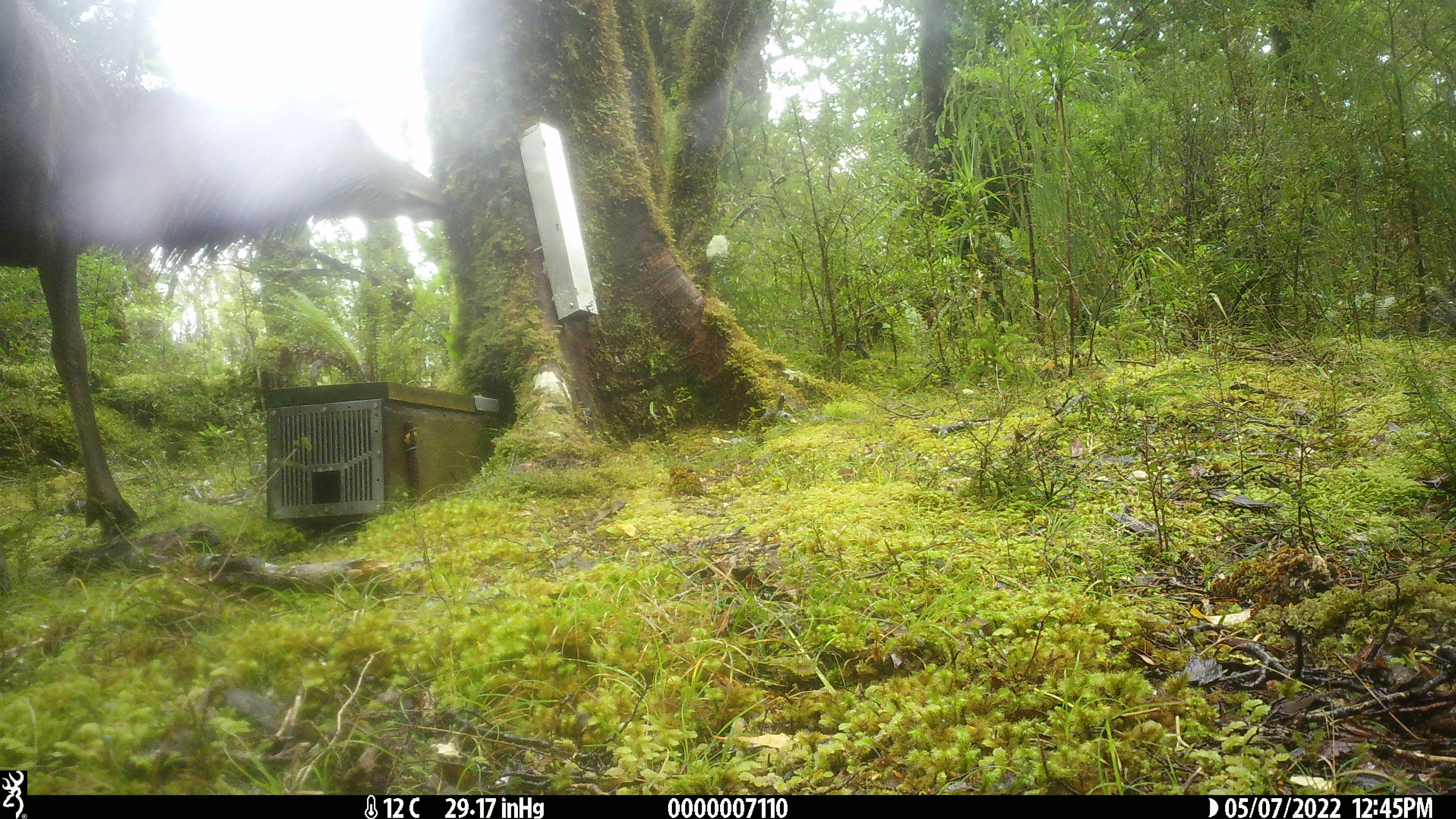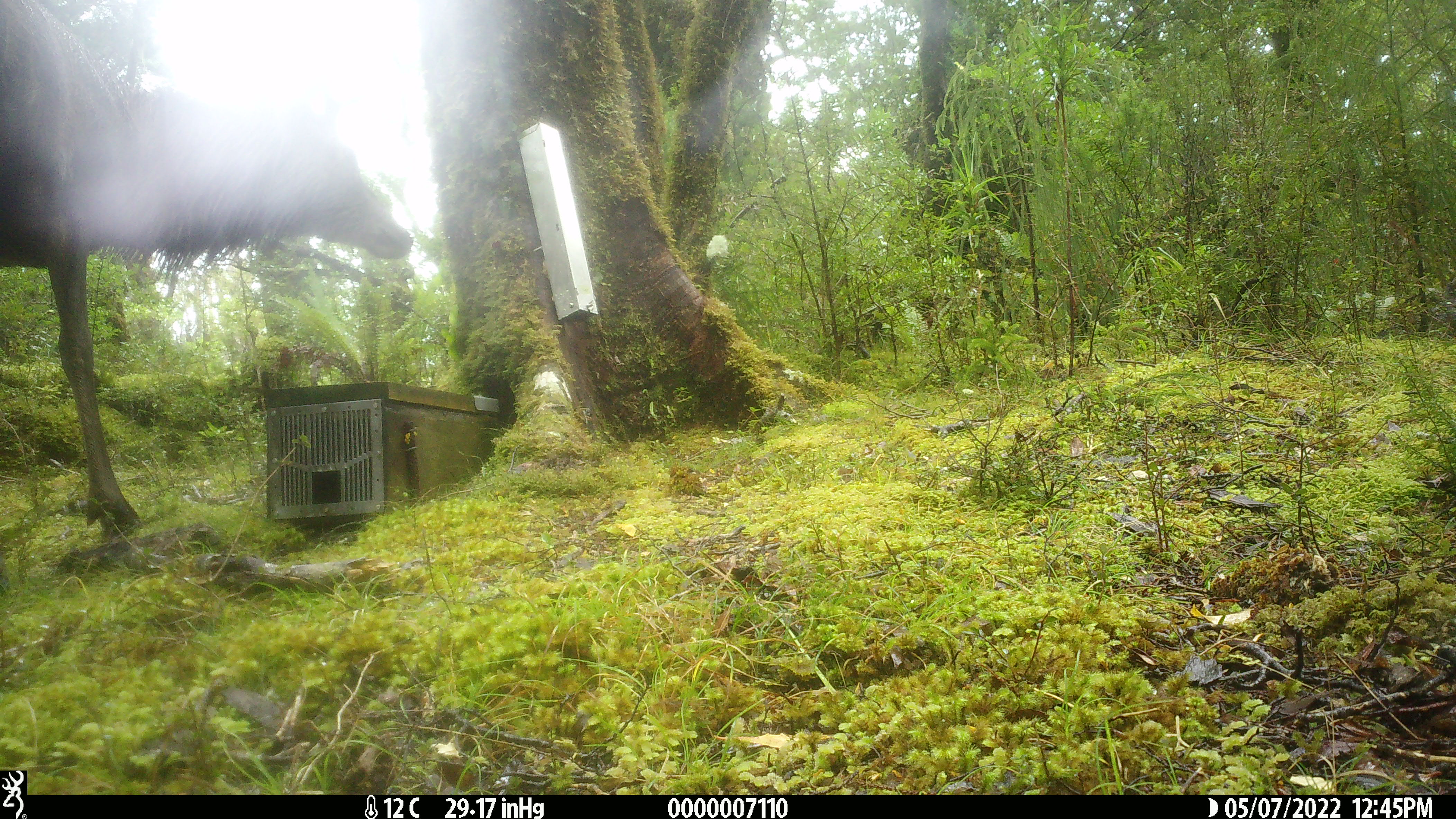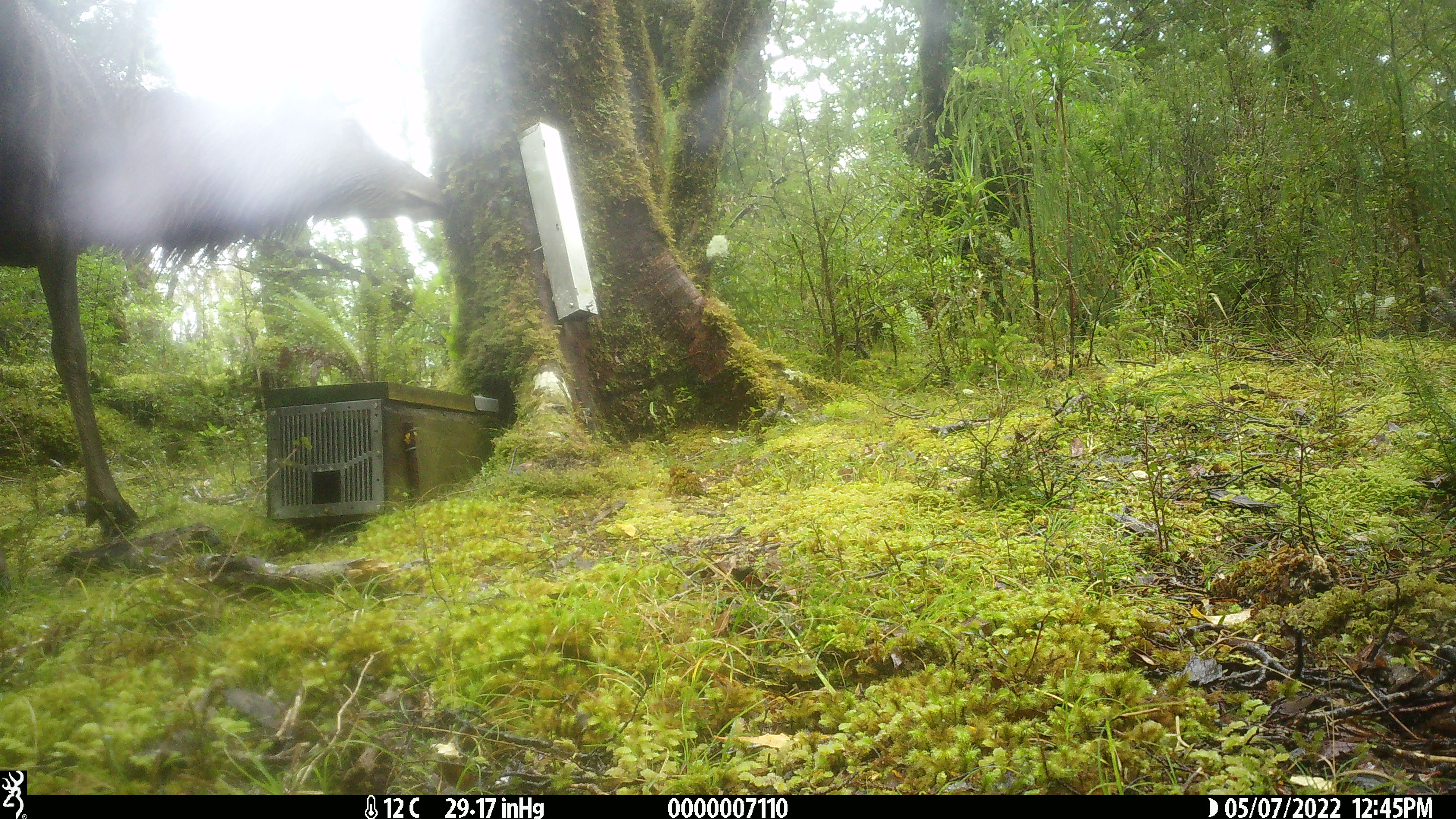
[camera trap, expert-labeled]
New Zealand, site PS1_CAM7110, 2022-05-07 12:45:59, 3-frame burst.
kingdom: Animalia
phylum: Chordata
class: Mammalia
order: Artiodactyla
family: Cervidae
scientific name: Cervidae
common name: deer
Deer (Cervidae).